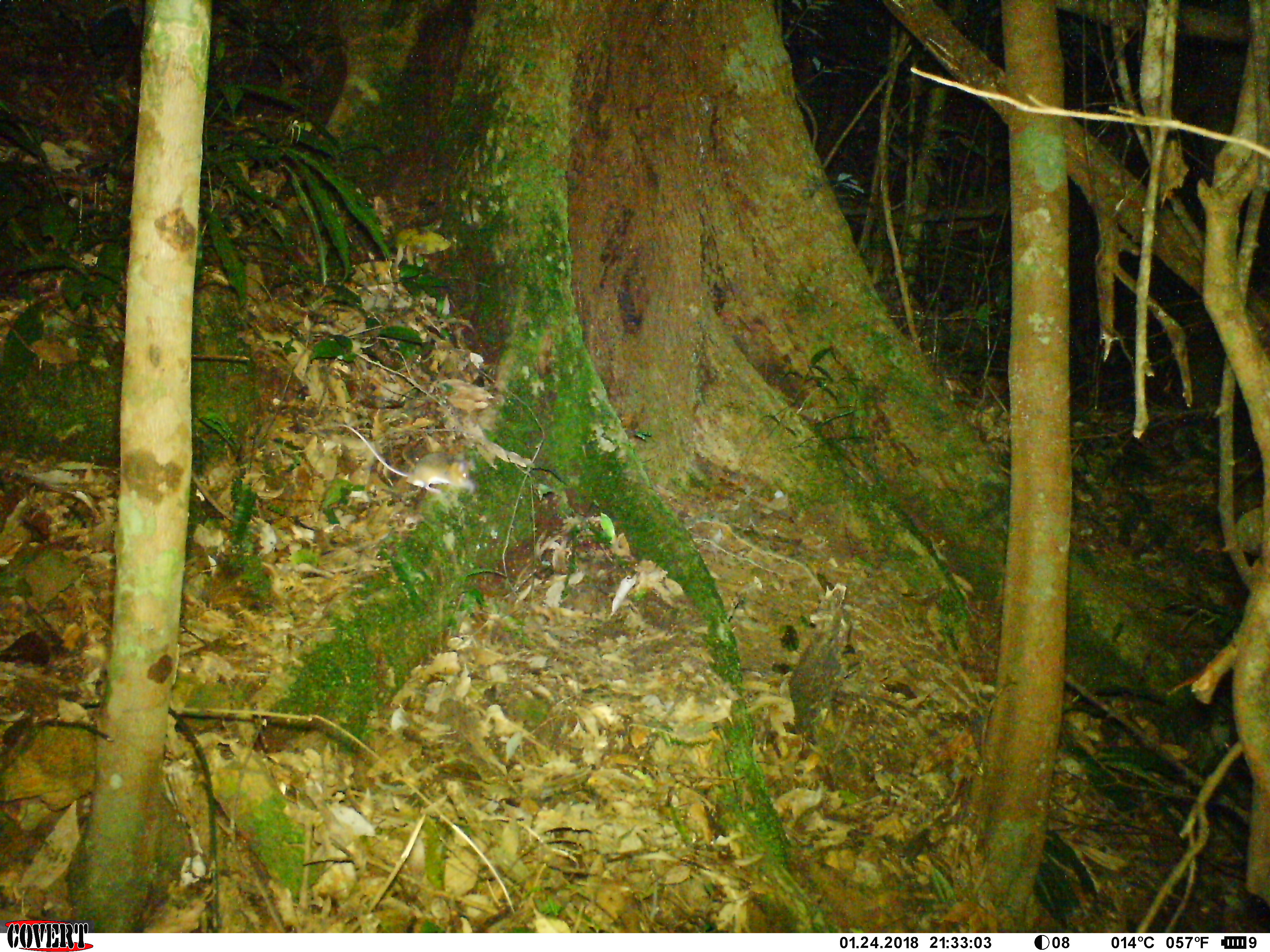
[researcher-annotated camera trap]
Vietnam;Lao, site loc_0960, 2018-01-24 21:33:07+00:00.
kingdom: Animalia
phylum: Chordata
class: Mammalia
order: Rodentia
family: Muridae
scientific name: Muridae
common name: old-world mice and rats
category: unidentified murid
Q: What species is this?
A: Unidentified murid (old-world mice and rats) (Muridae).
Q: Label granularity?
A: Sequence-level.